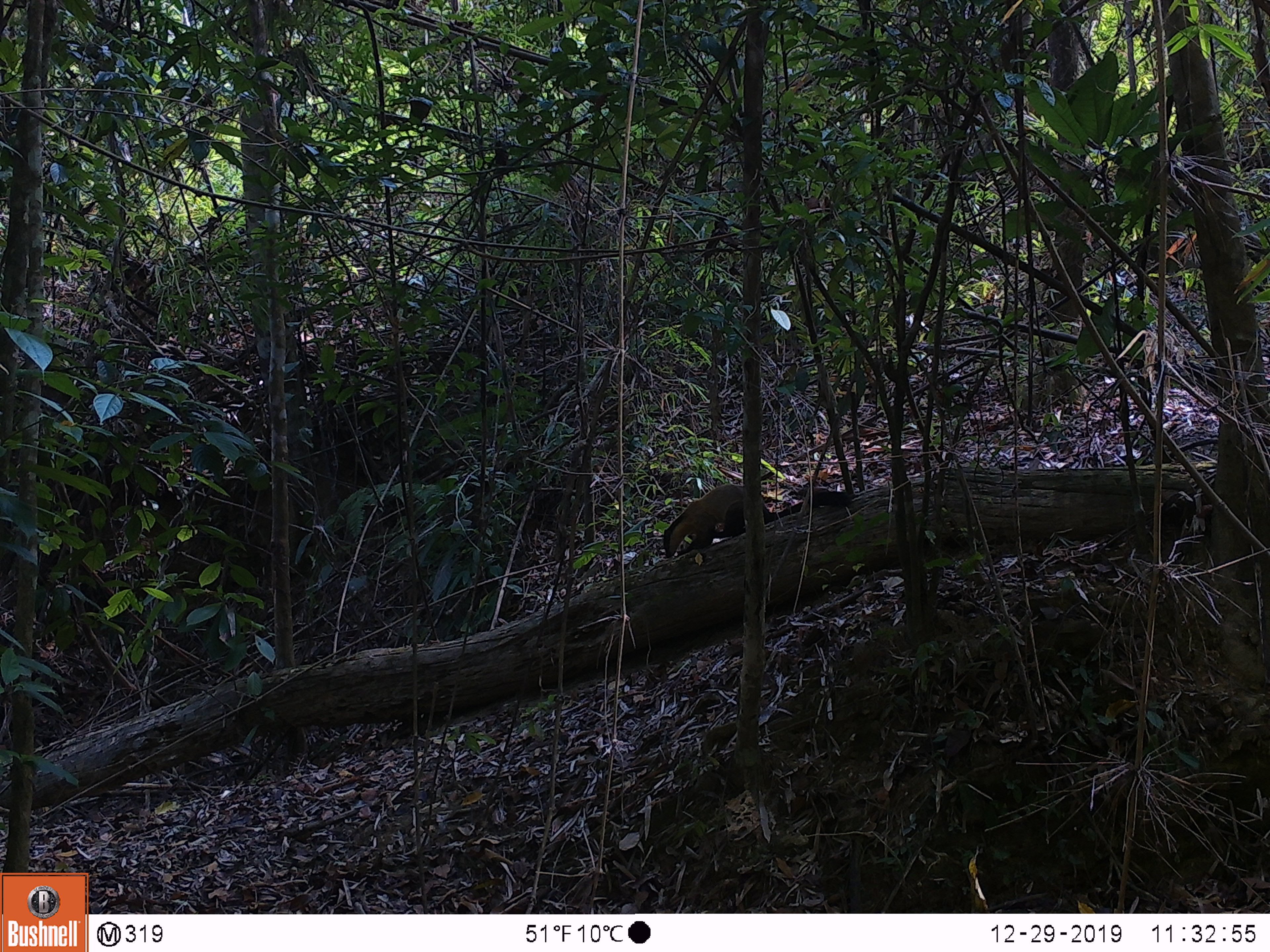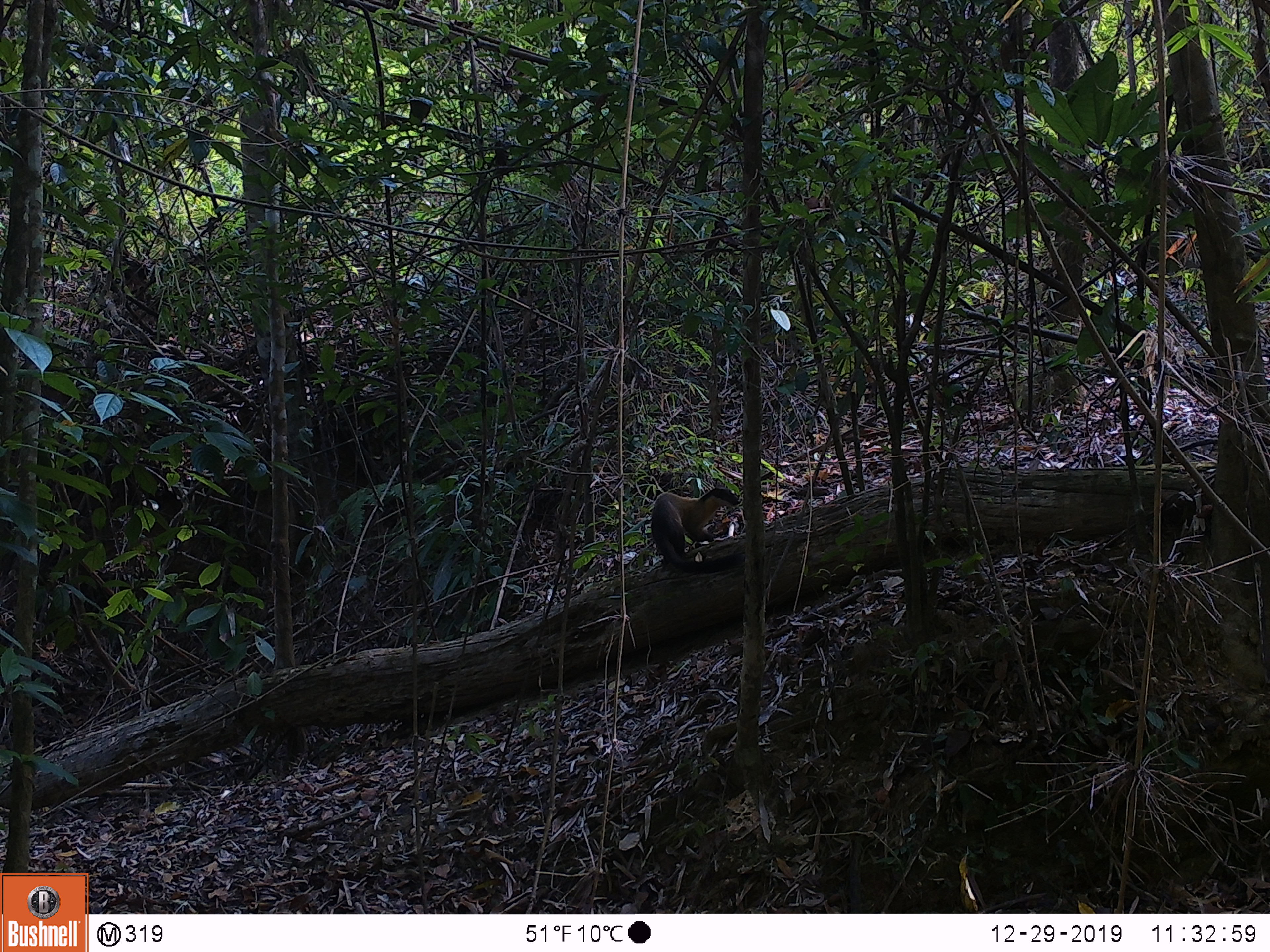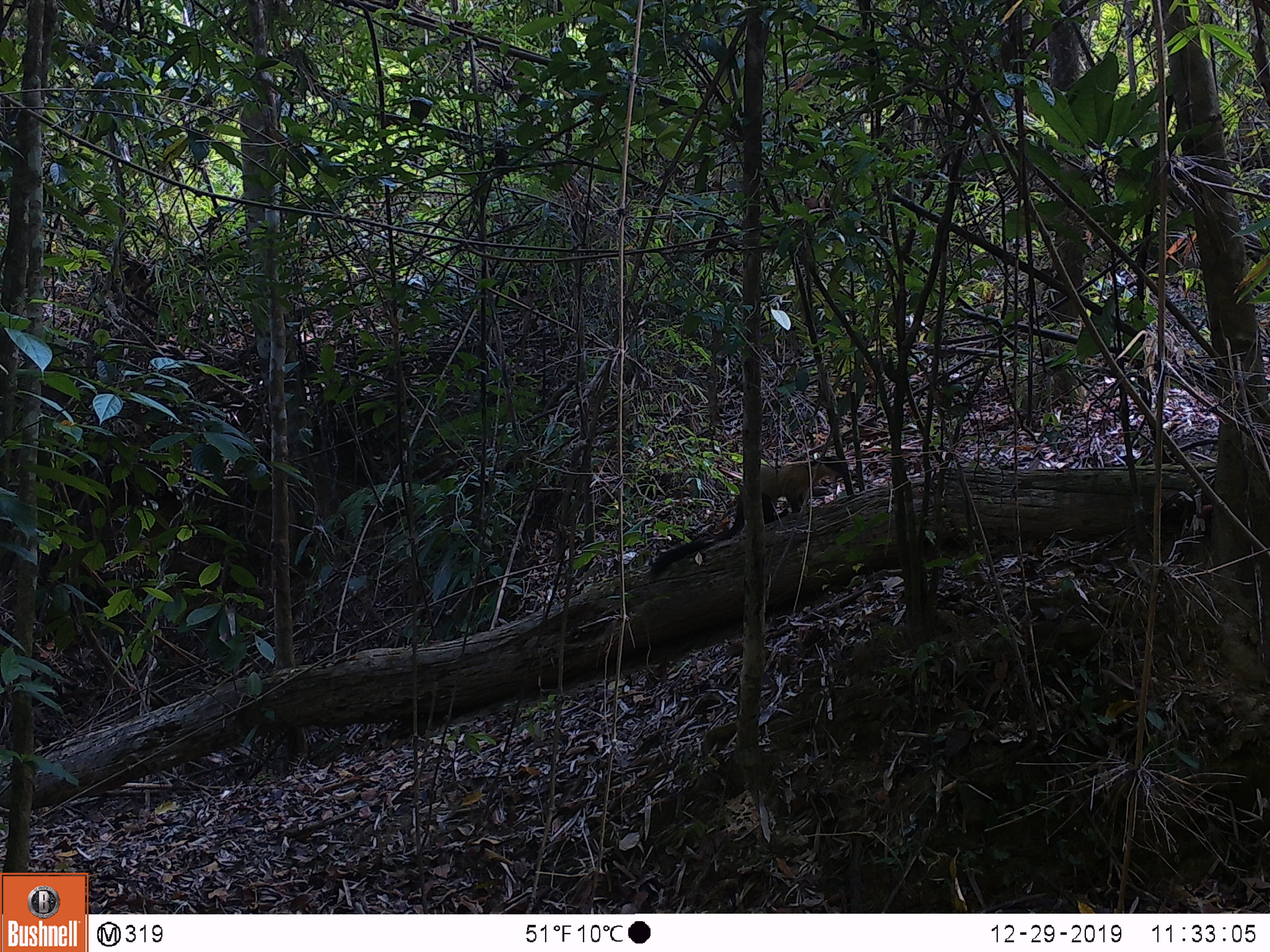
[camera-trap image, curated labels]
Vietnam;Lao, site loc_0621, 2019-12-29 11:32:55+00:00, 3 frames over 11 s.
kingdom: Animalia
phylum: Chordata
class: Mammalia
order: Carnivora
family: Mustelidae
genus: Martes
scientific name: Martes flavigula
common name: yellow-throated marten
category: yellow throated marten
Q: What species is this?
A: Yellow throated marten (yellow-throated marten) (Martes flavigula).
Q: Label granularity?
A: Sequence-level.